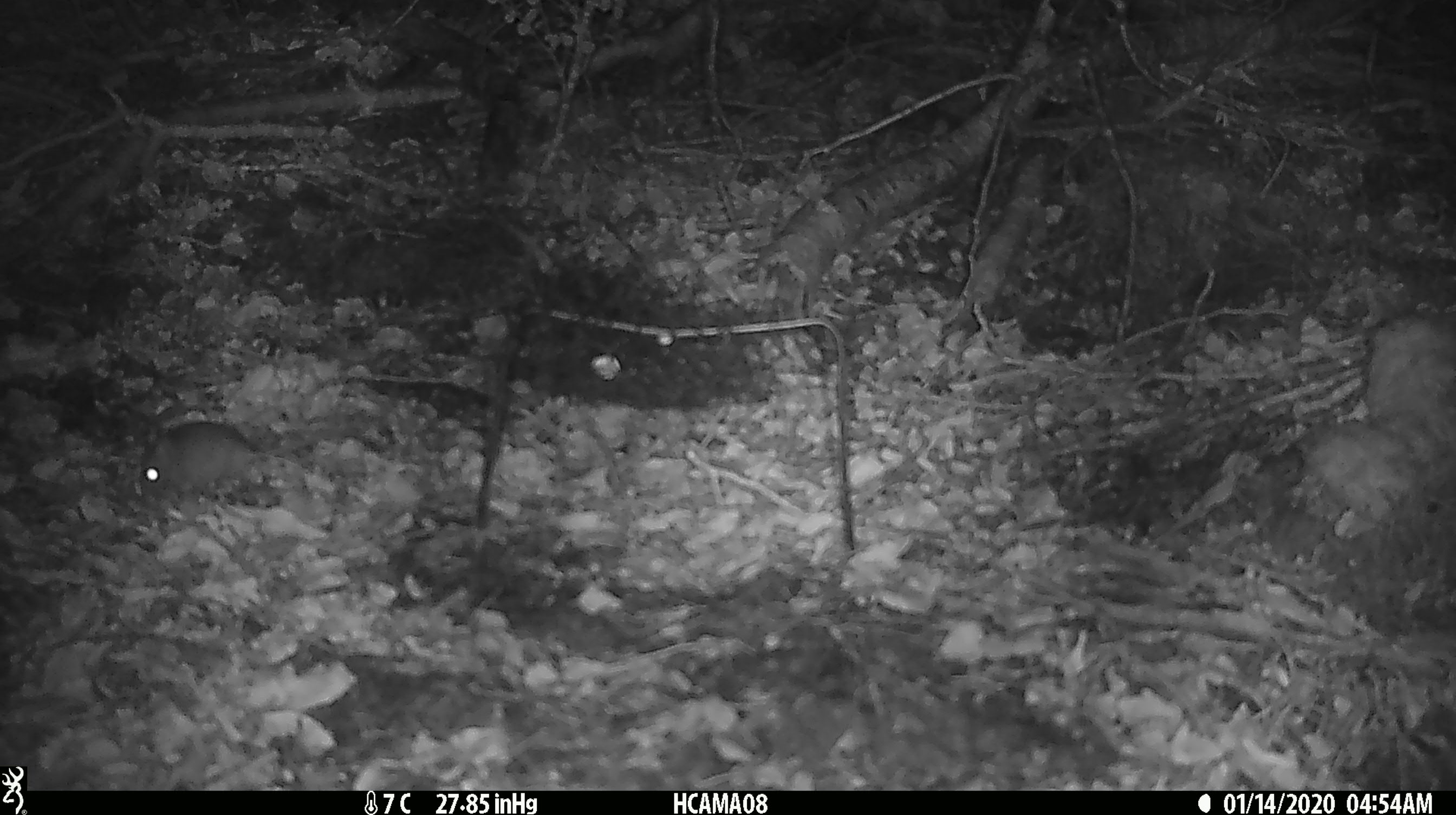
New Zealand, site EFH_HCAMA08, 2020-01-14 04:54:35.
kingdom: Animalia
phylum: Chordata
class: Mammalia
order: Rodentia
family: Muridae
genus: Mus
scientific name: Mus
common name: mouse